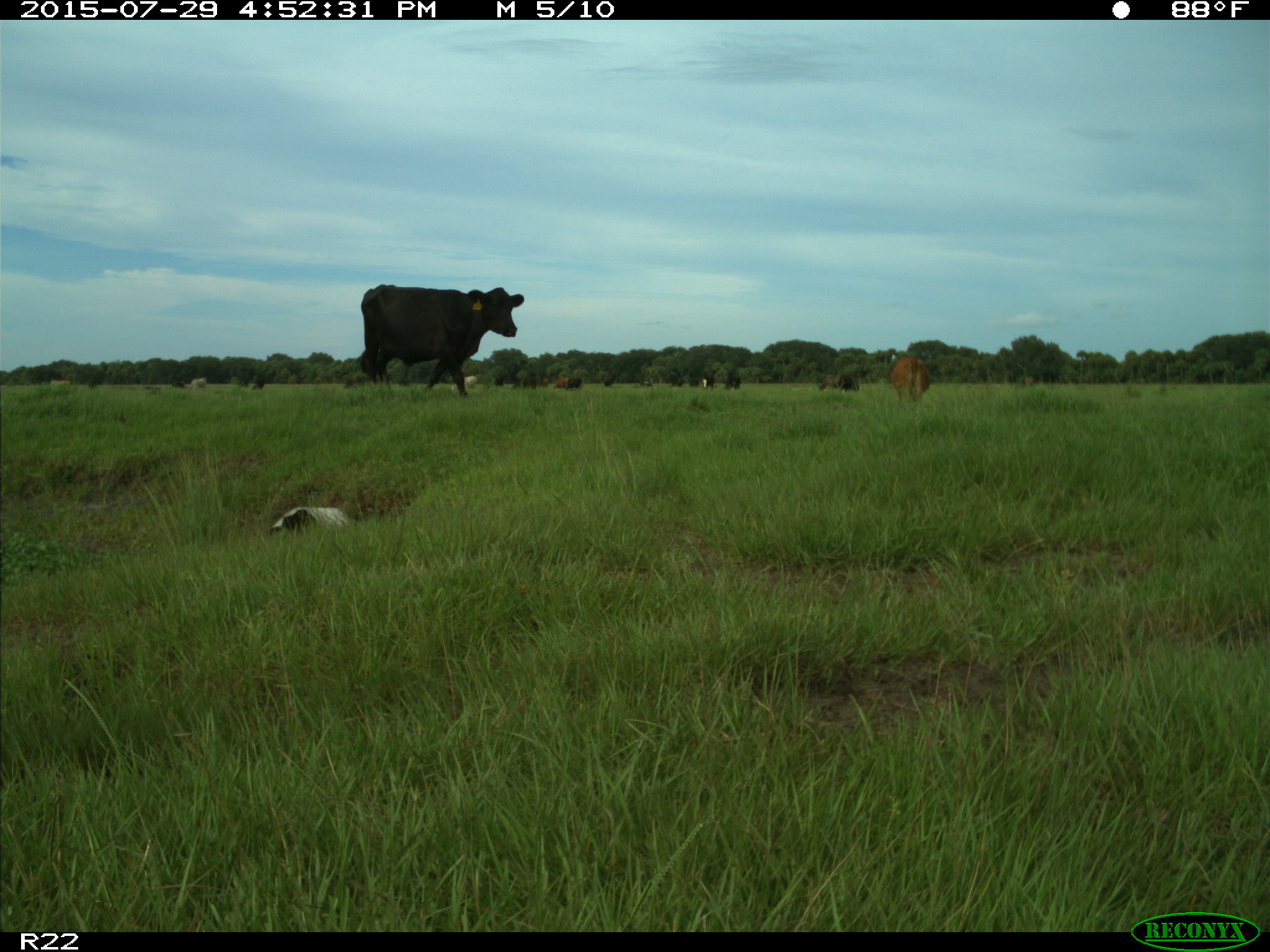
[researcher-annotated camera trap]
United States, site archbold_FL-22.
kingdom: Animalia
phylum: Chordata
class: Mammalia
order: Artiodactyla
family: Bovidae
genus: Bos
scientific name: Bos taurus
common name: domestic cow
Bos taurus (domestic cow).